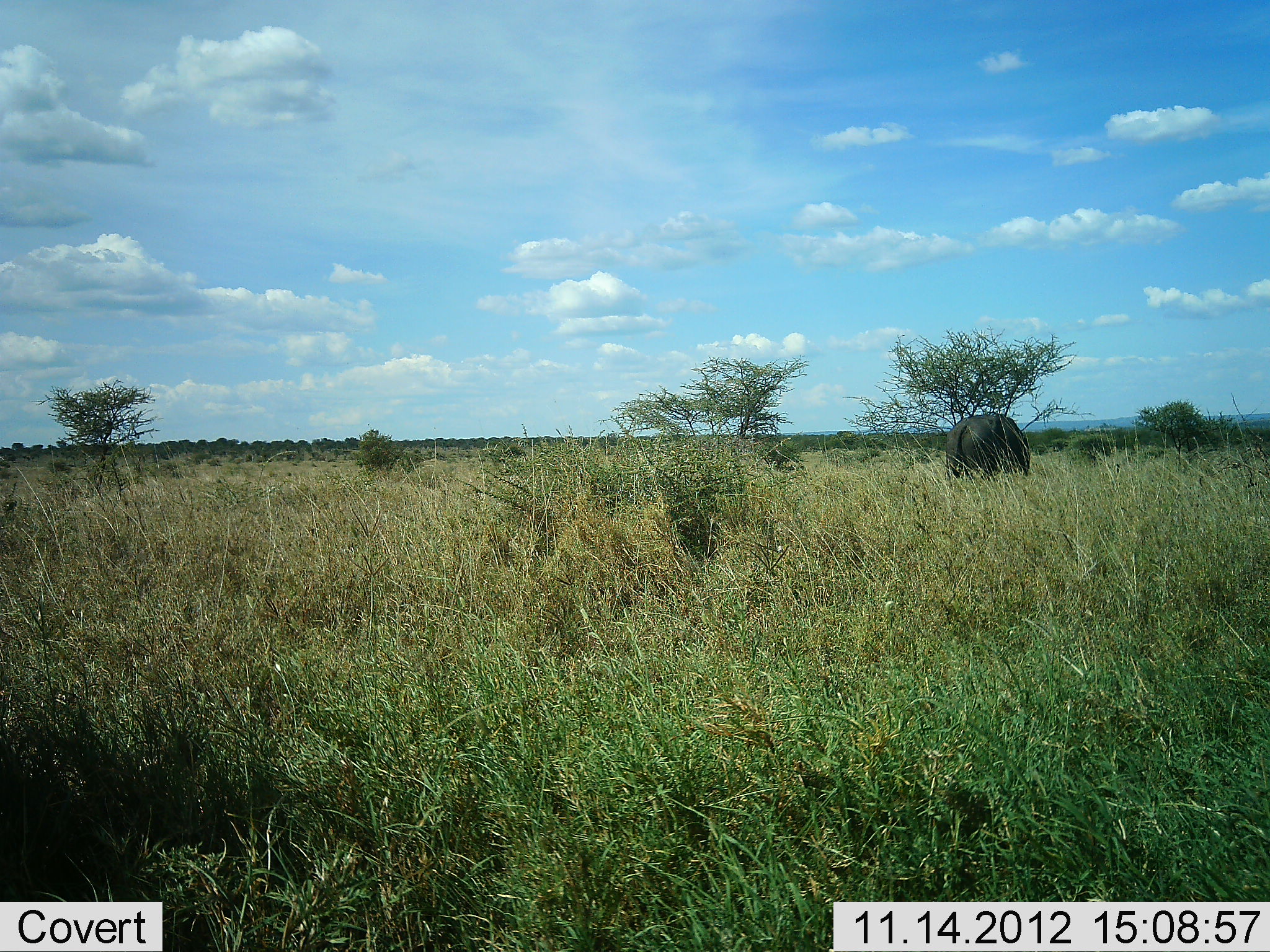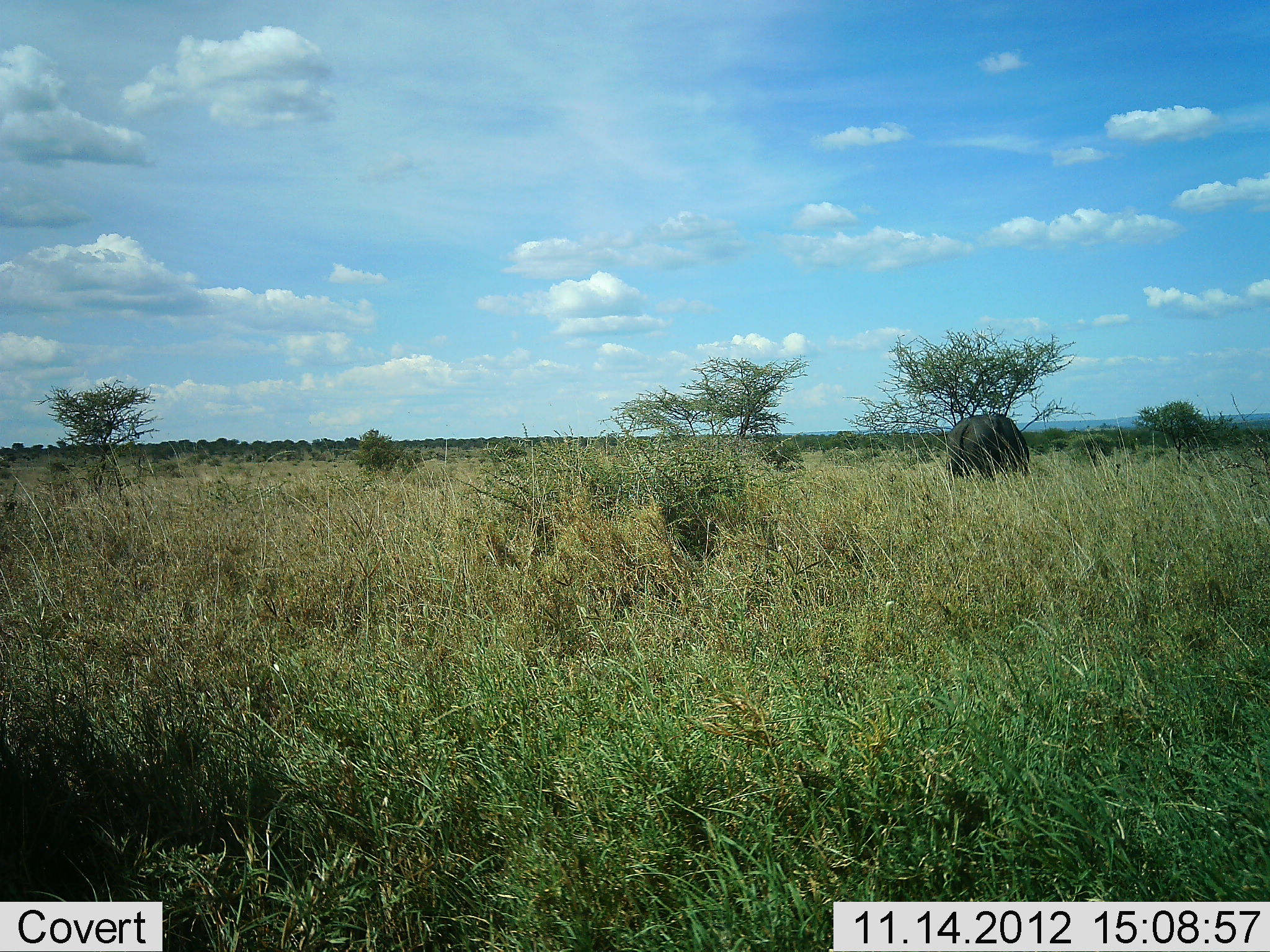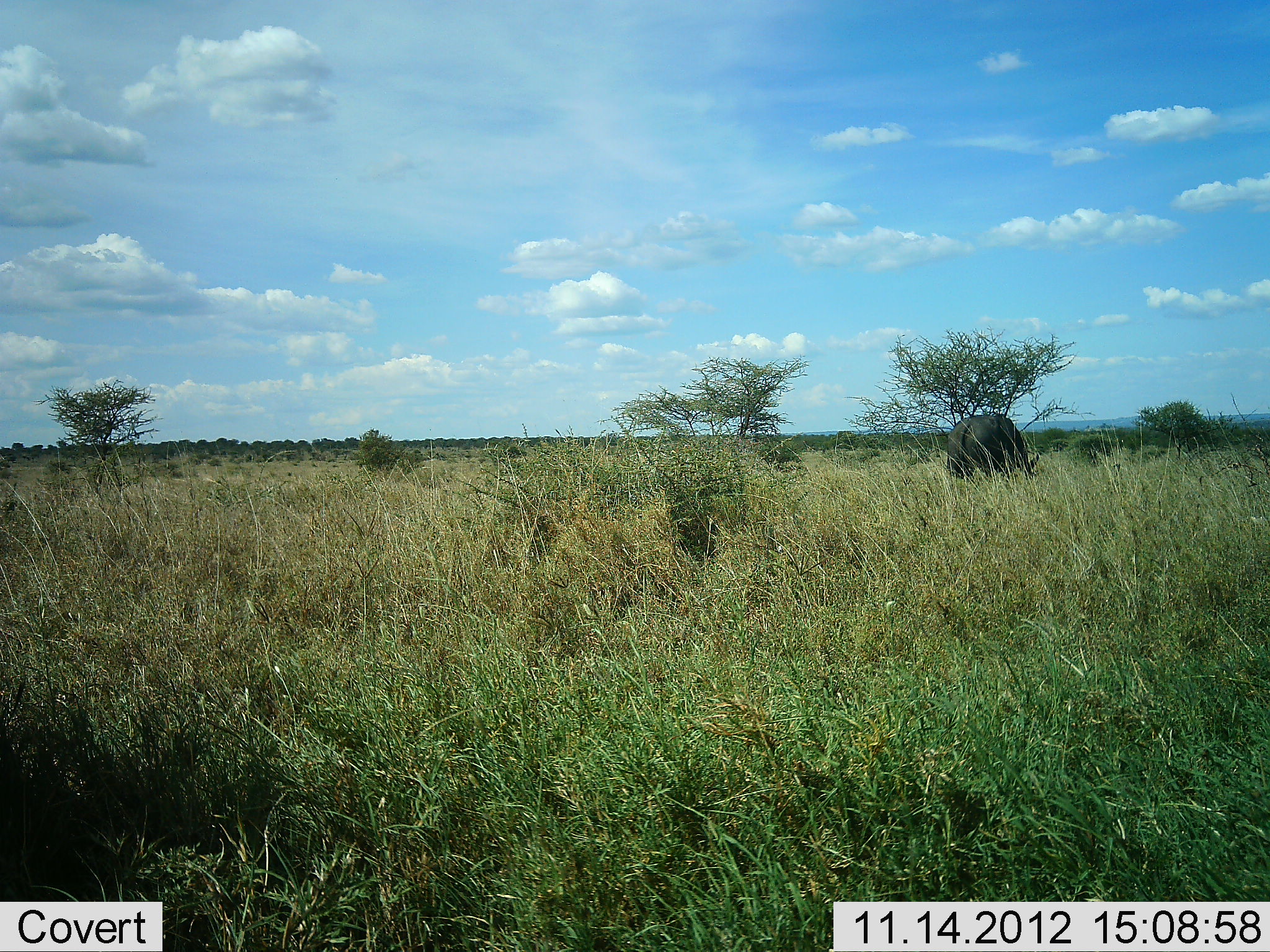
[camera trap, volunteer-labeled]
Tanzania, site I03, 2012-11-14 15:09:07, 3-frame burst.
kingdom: Animalia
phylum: Chordata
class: Mammalia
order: Artiodactyla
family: Bovidae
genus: Syncerus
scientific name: Syncerus caffer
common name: cape buffalo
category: buffalo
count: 1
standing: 30%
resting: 0%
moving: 10%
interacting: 0%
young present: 0%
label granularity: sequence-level